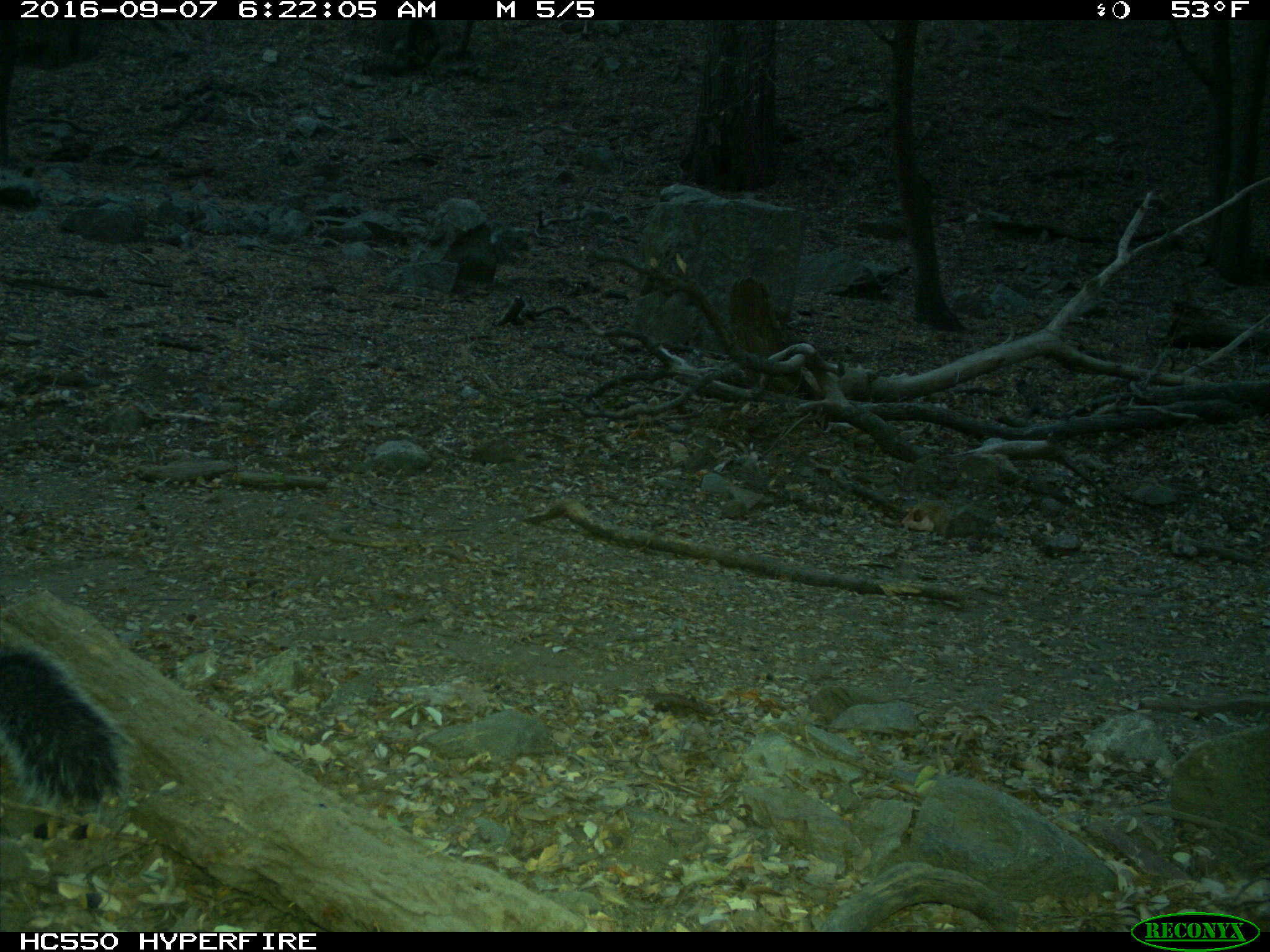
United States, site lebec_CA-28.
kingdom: Animalia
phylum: Chordata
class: Mammalia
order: Rodentia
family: Sciuridae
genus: Sciurus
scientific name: Sciurus carolinensis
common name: eastern gray squirrel